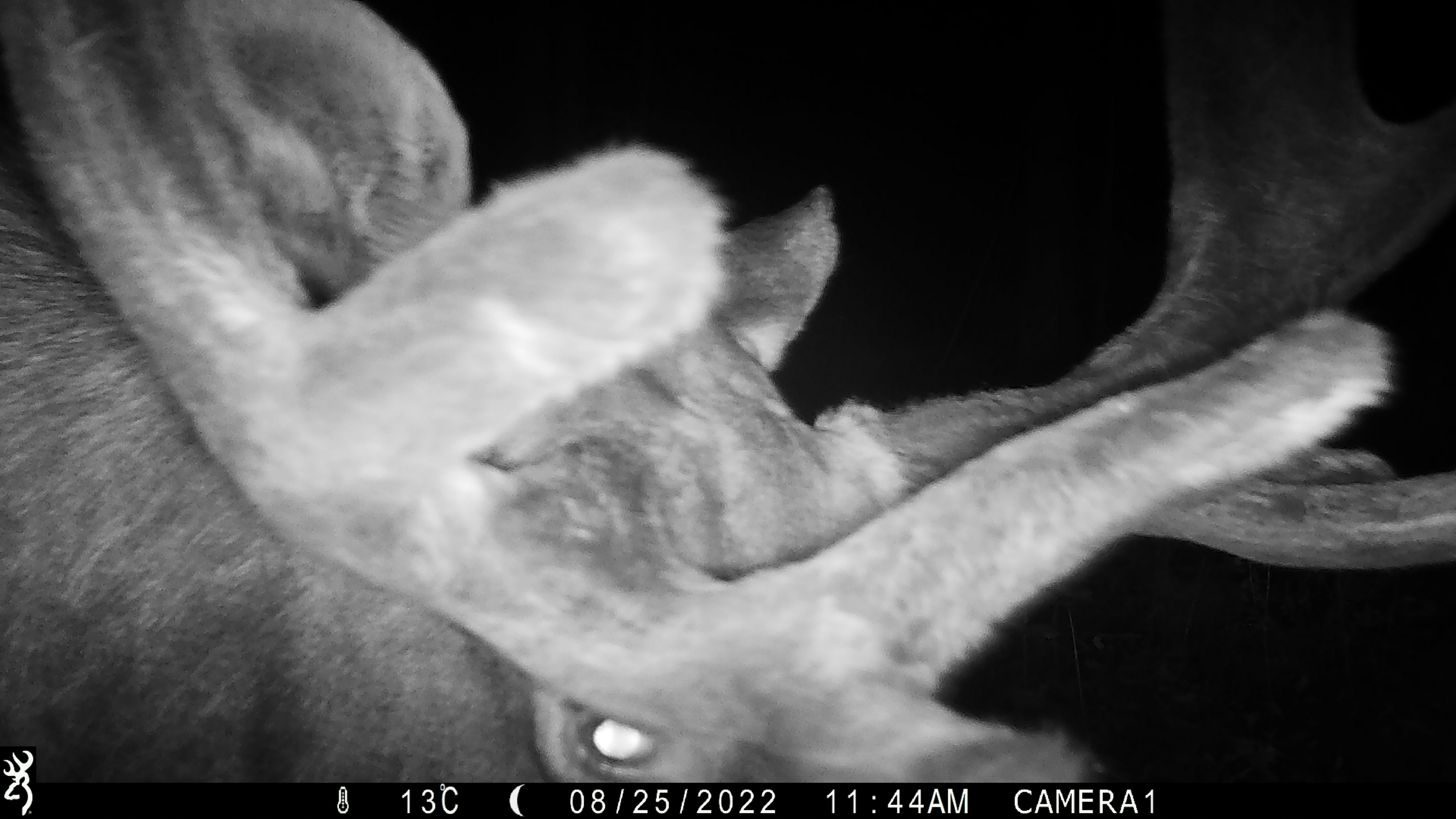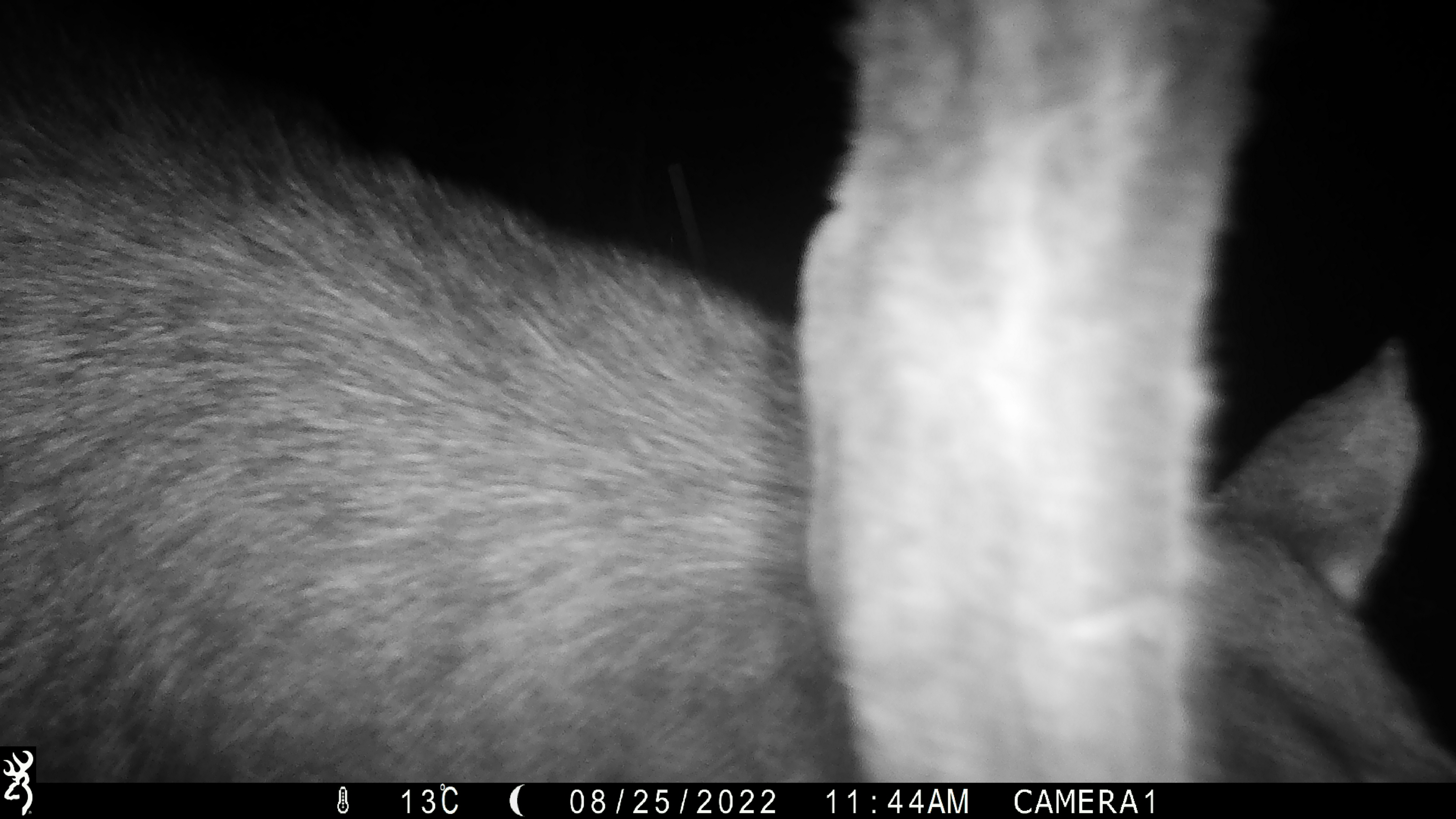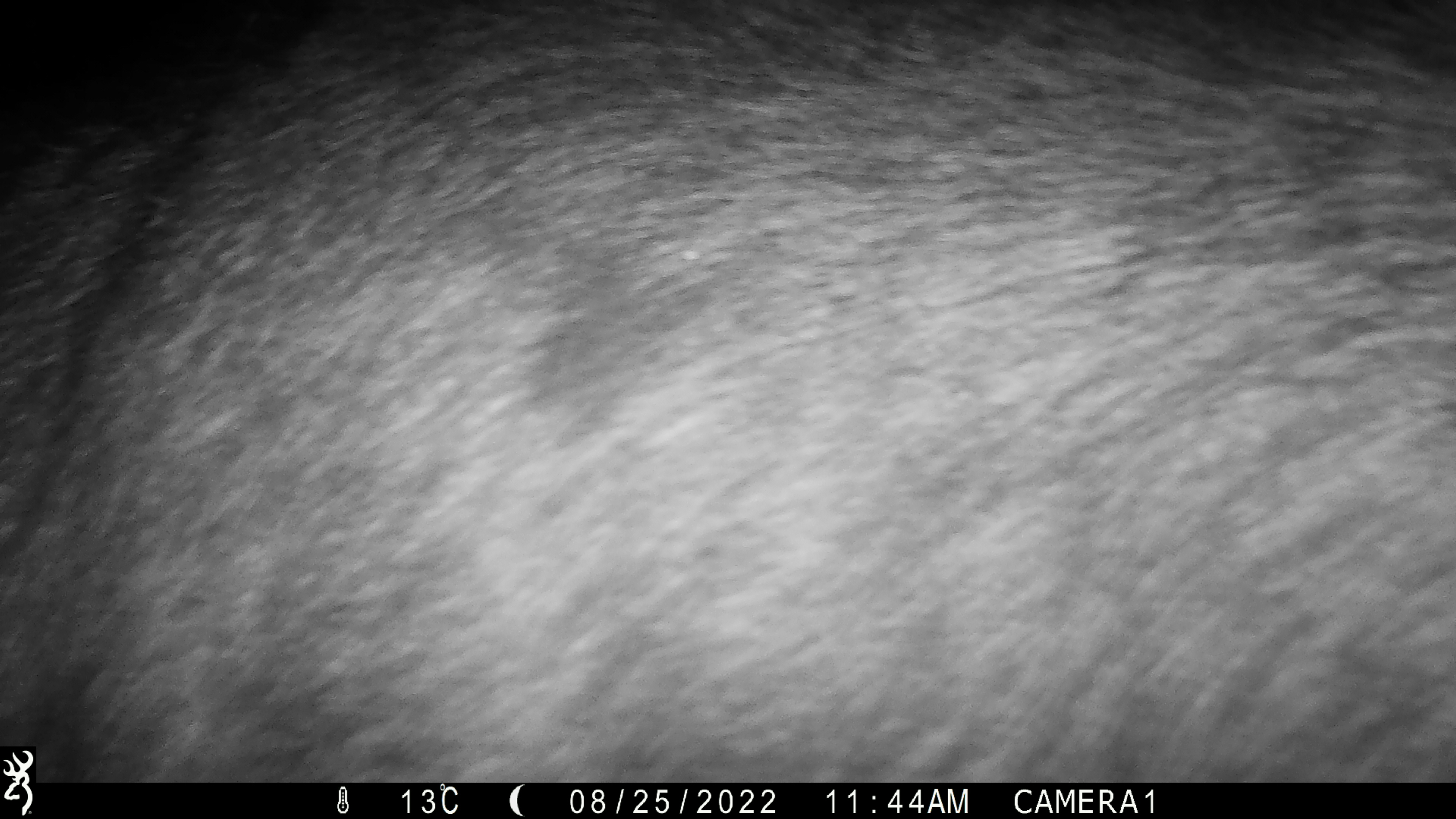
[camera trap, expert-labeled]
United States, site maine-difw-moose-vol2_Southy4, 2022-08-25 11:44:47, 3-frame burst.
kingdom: Animalia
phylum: Chordata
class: Mammalia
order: Artiodactyla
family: Cervidae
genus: Alces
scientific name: Alces alces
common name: moose